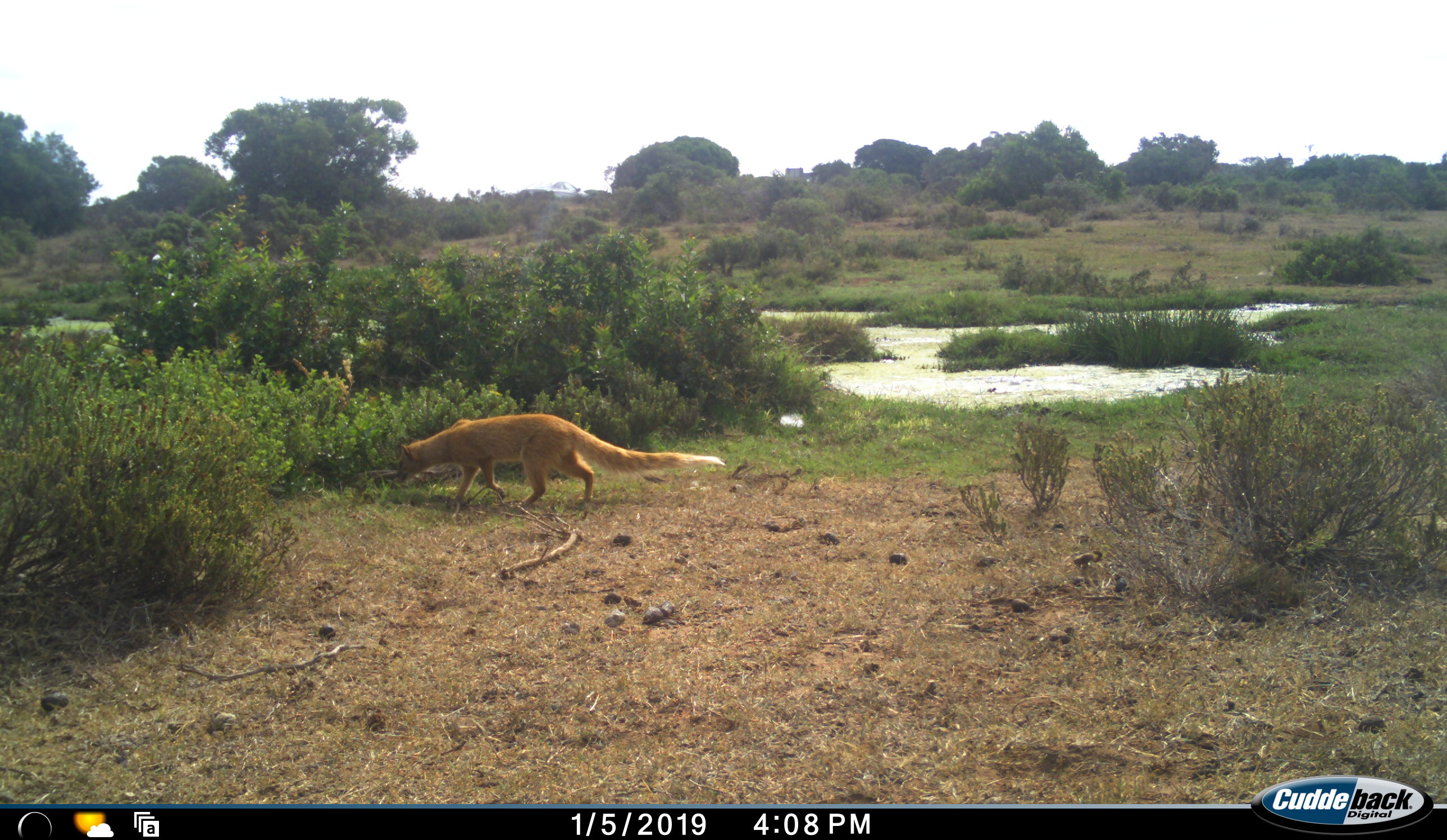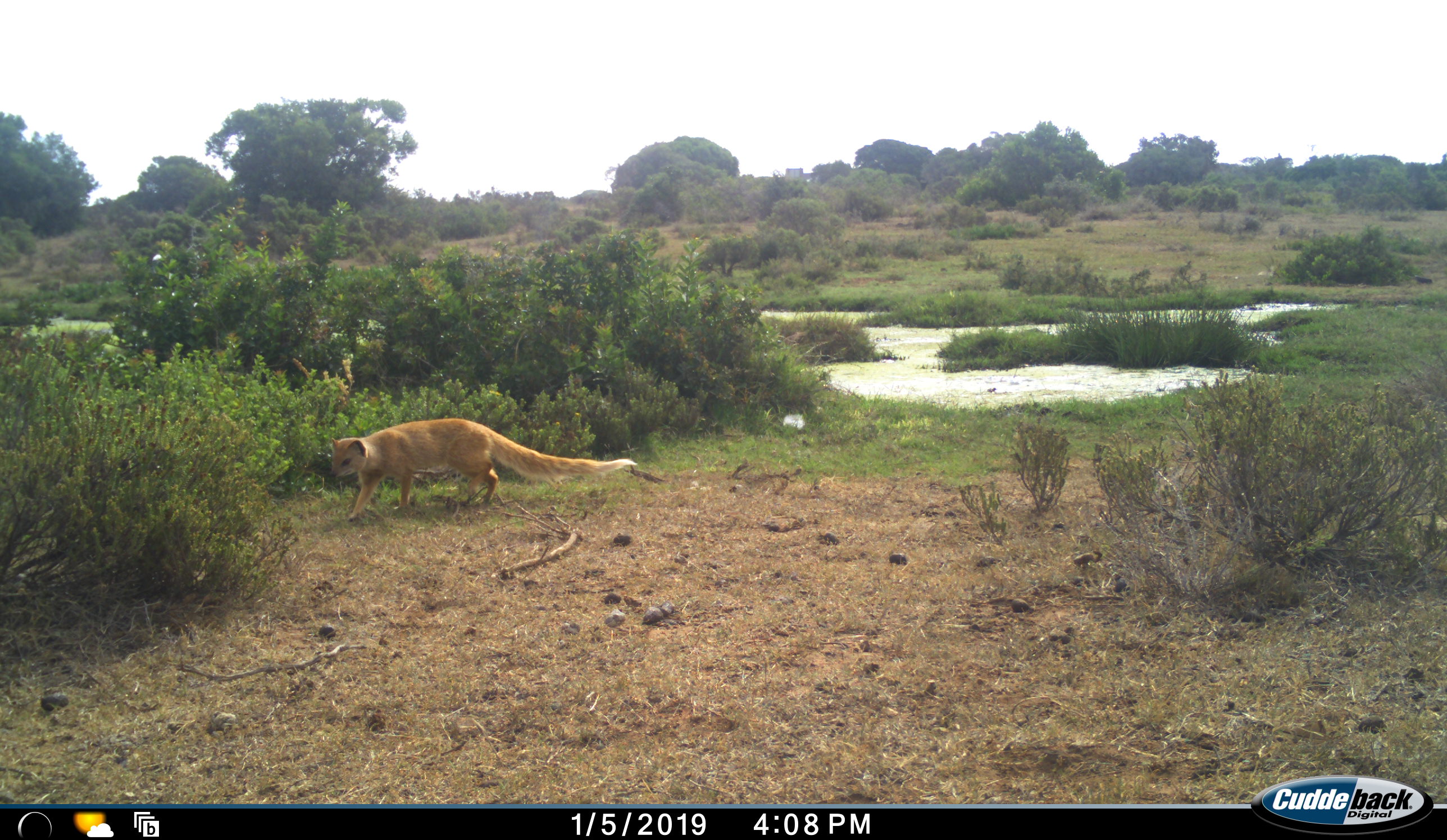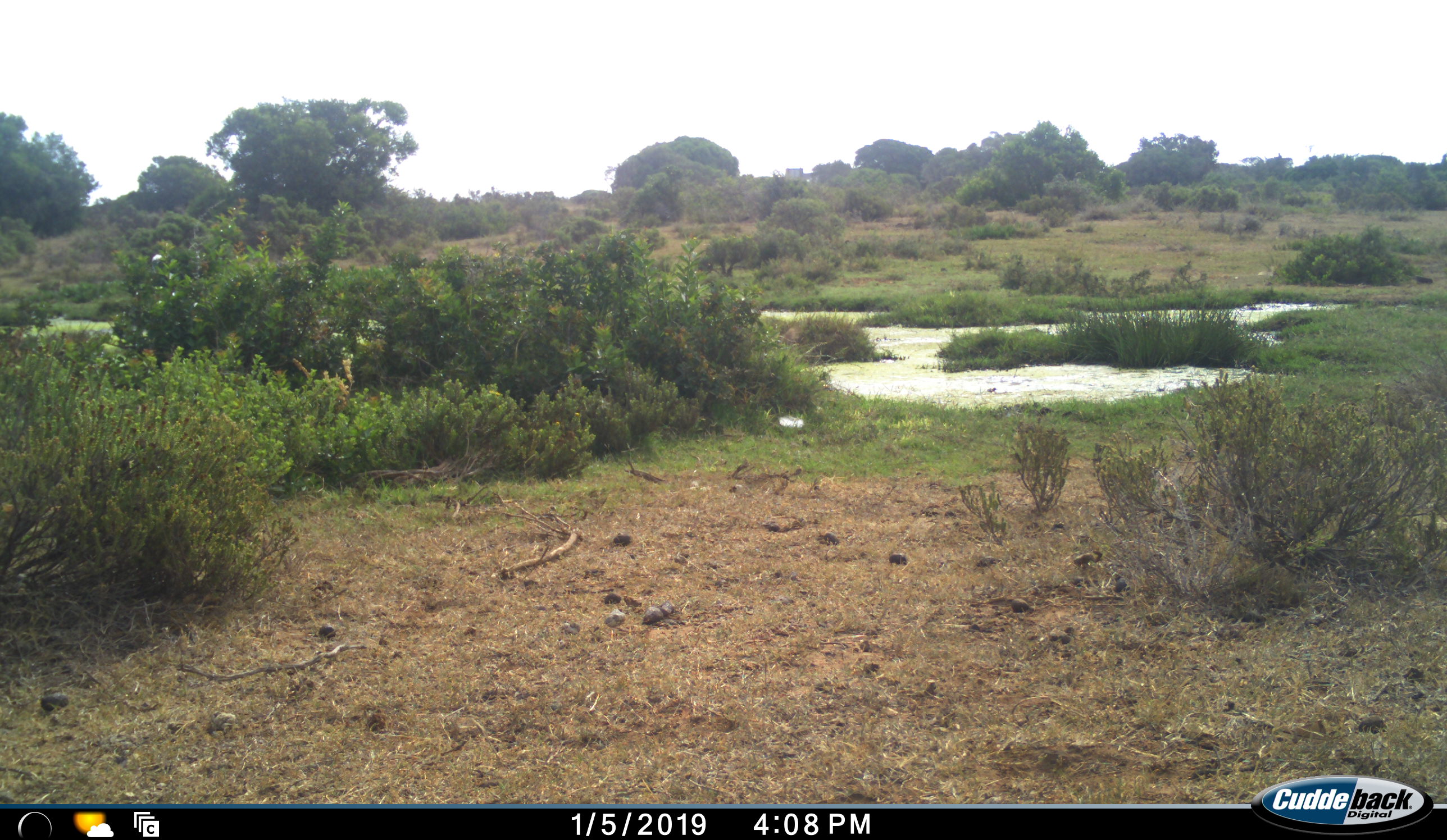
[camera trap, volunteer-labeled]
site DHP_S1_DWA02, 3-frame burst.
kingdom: Animalia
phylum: Chordata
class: Mammalia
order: Carnivora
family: Herpestidae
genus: Cynictis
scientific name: Cynictis penicillata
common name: yellow mongoose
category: mongooseyellow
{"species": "mongooseyellow (yellow mongoose) (Cynictis penicillata)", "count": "1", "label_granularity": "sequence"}